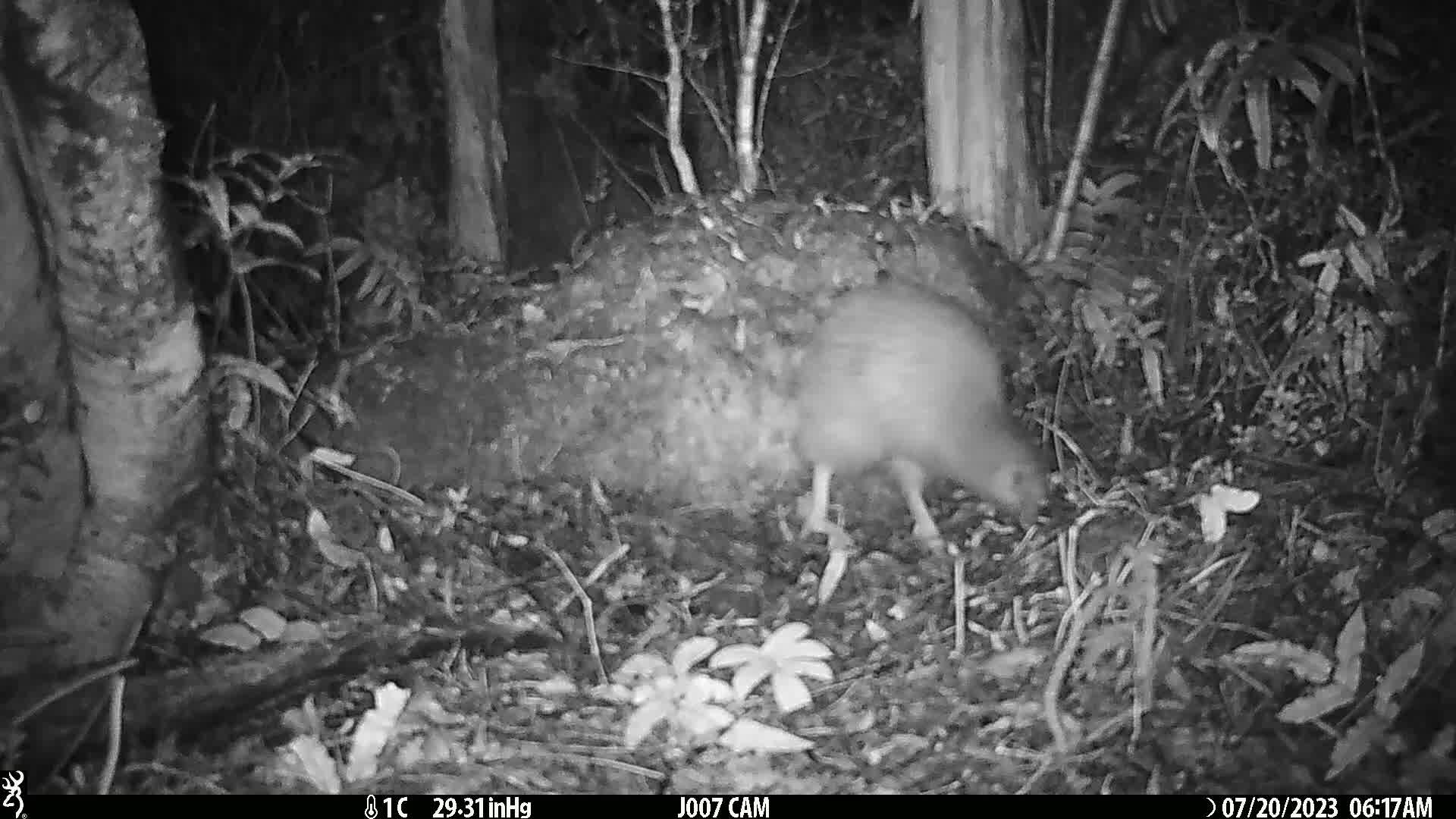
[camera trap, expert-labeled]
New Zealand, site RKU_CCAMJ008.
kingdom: Animalia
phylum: Chordata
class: Aves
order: Apterygiformes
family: Apterygidae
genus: Apteryx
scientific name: Apteryx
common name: kiwi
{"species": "kiwi (Apteryx)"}